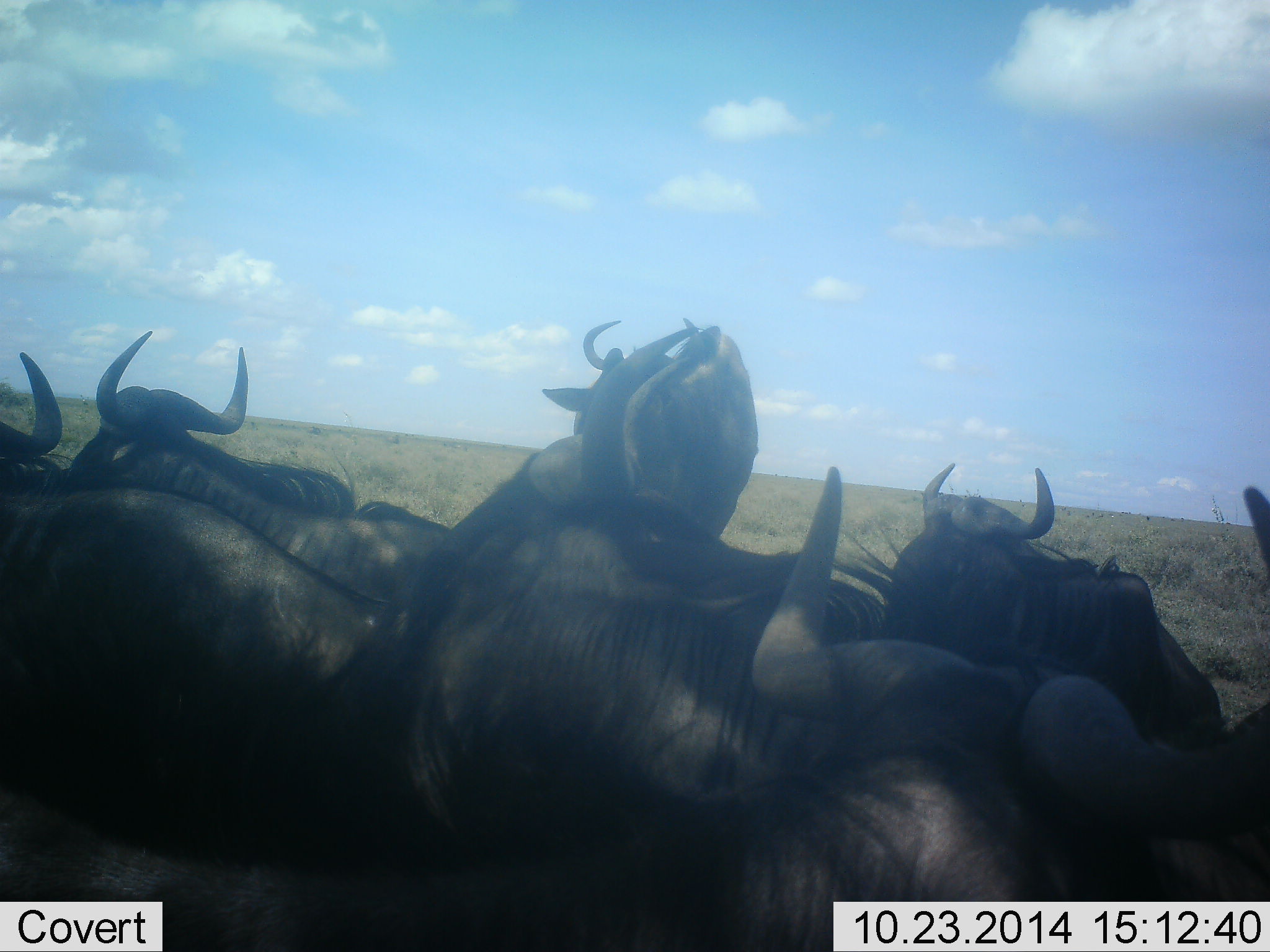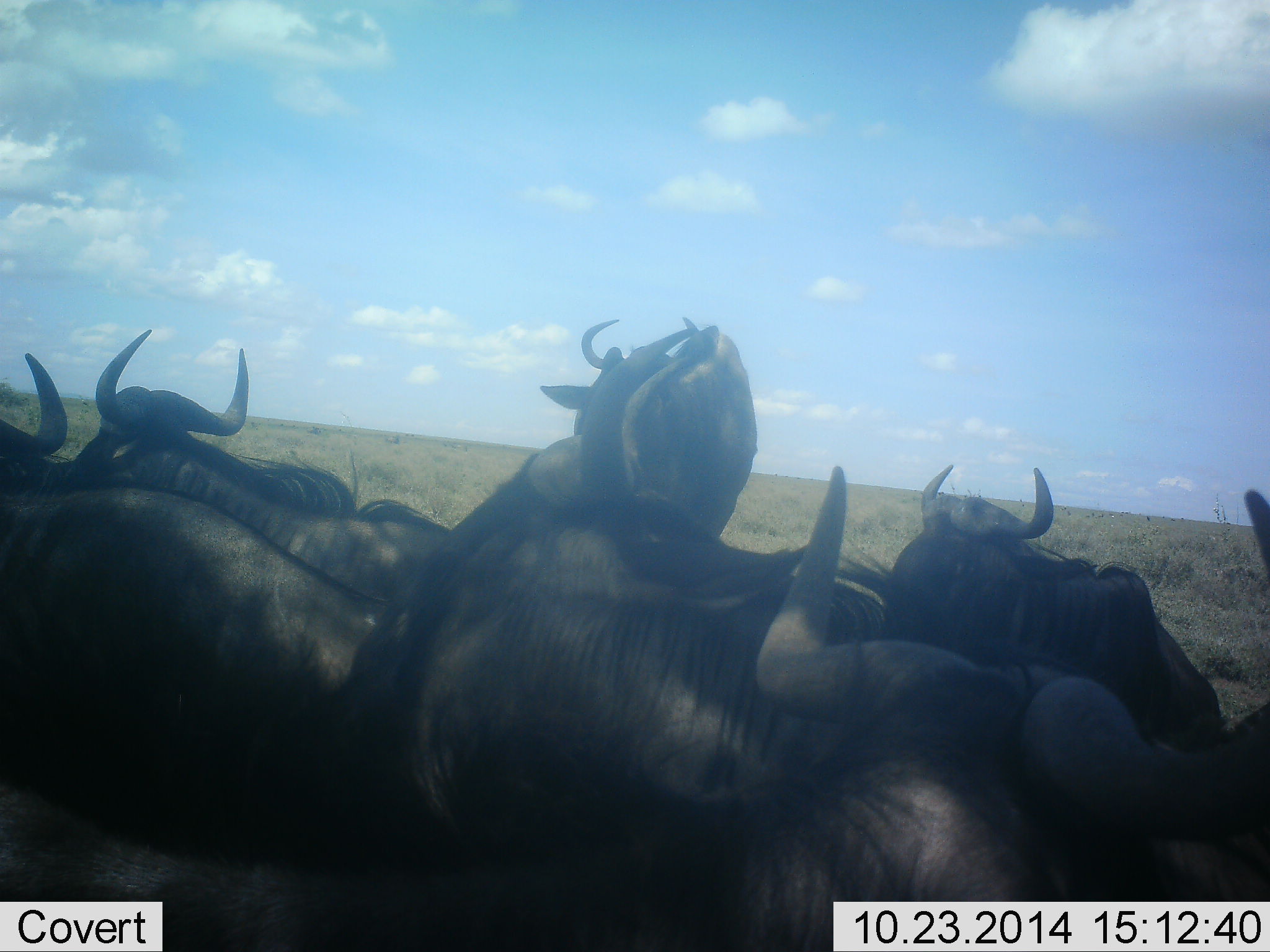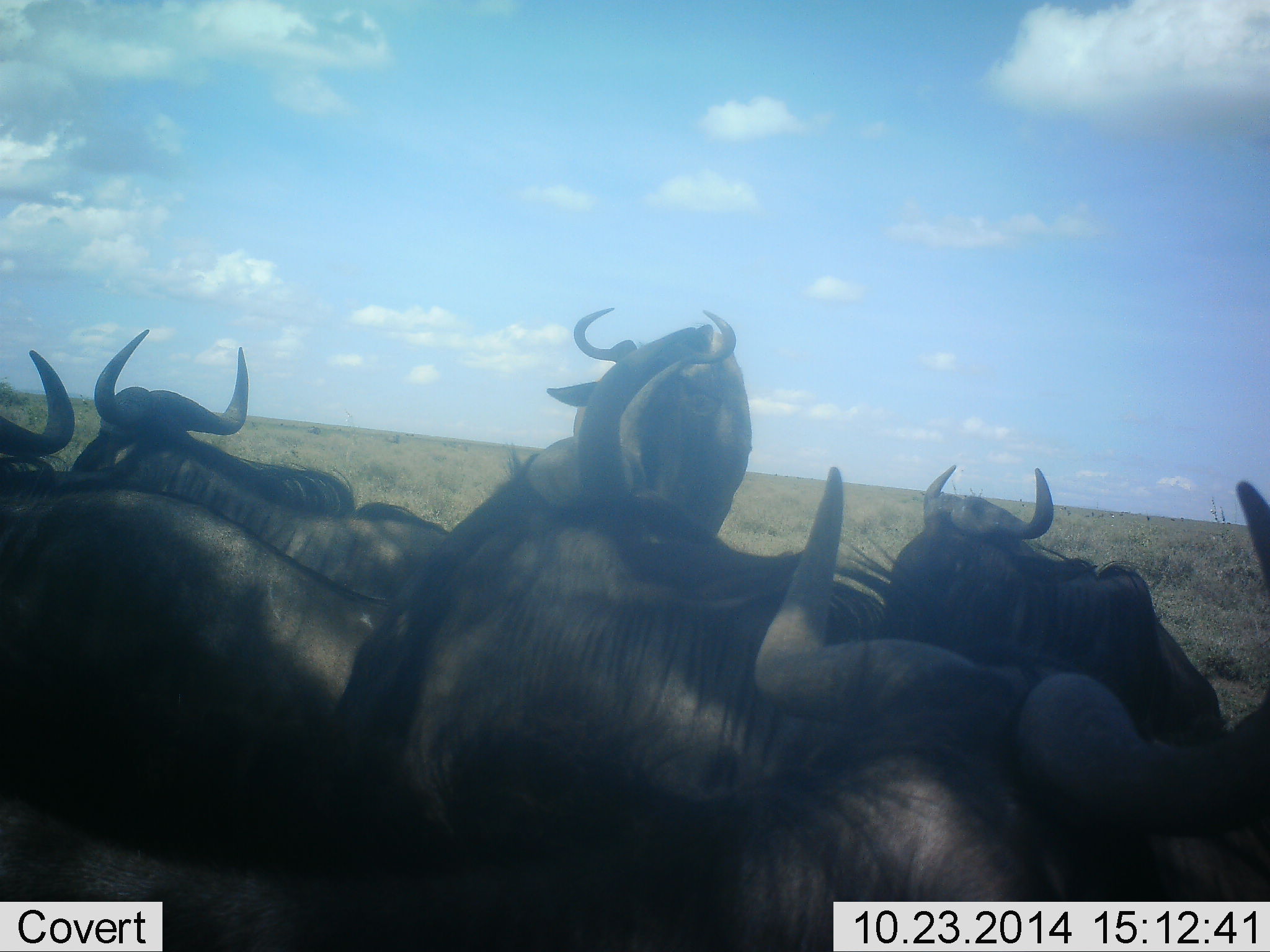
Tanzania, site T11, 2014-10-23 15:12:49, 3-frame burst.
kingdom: Animalia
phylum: Chordata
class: Mammalia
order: Artiodactyla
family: Bovidae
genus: Connochaetes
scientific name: Connochaetes taurinus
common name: blue wildebeest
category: wildebeest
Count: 7.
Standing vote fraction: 50%.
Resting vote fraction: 70%.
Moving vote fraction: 0%.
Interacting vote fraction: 10%.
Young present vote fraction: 0%.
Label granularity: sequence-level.